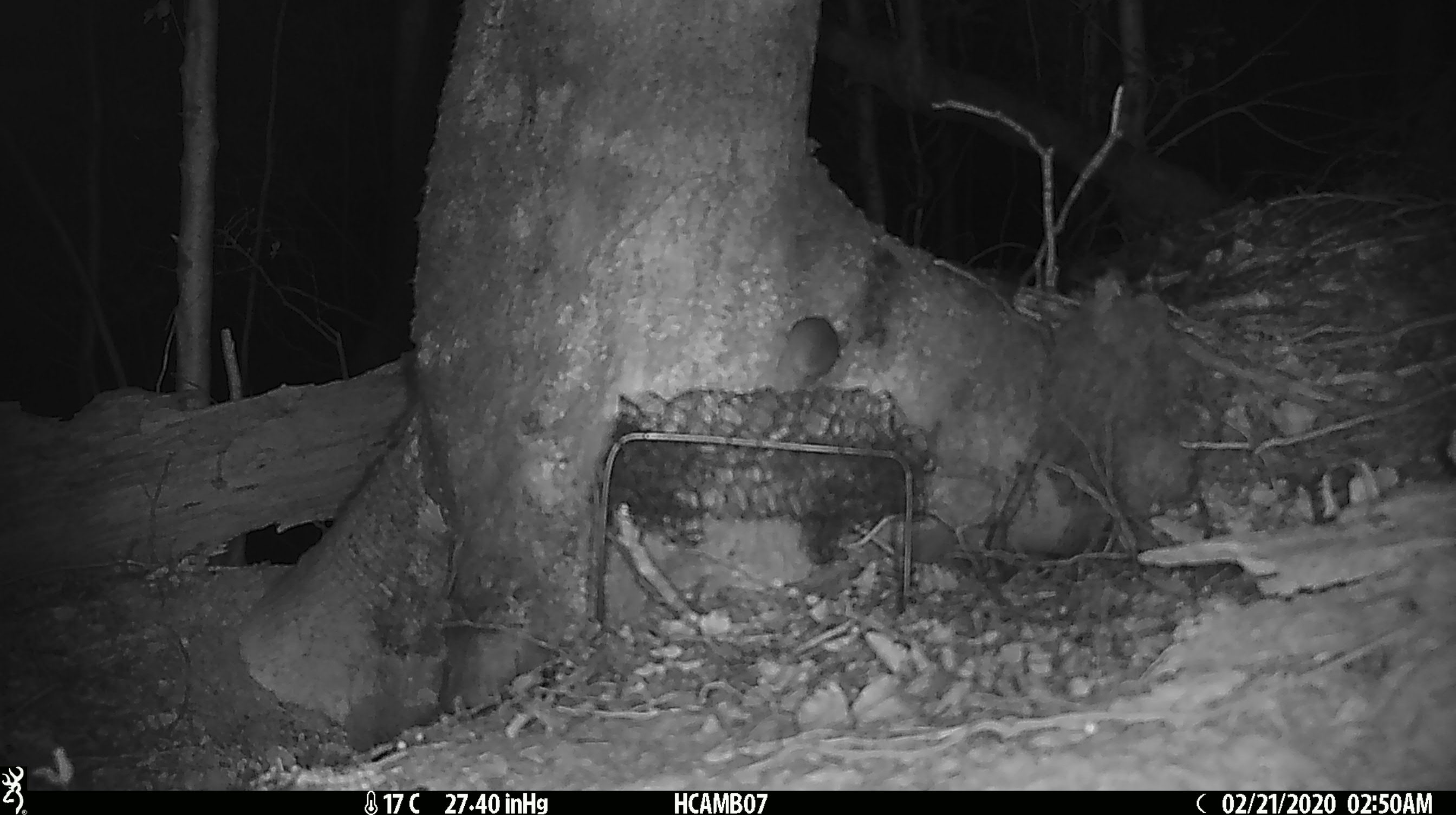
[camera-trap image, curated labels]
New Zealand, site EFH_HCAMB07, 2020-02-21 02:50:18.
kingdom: Animalia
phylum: Chordata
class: Mammalia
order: Rodentia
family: Muridae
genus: Mus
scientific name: Mus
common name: mouse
Mouse (Mus).